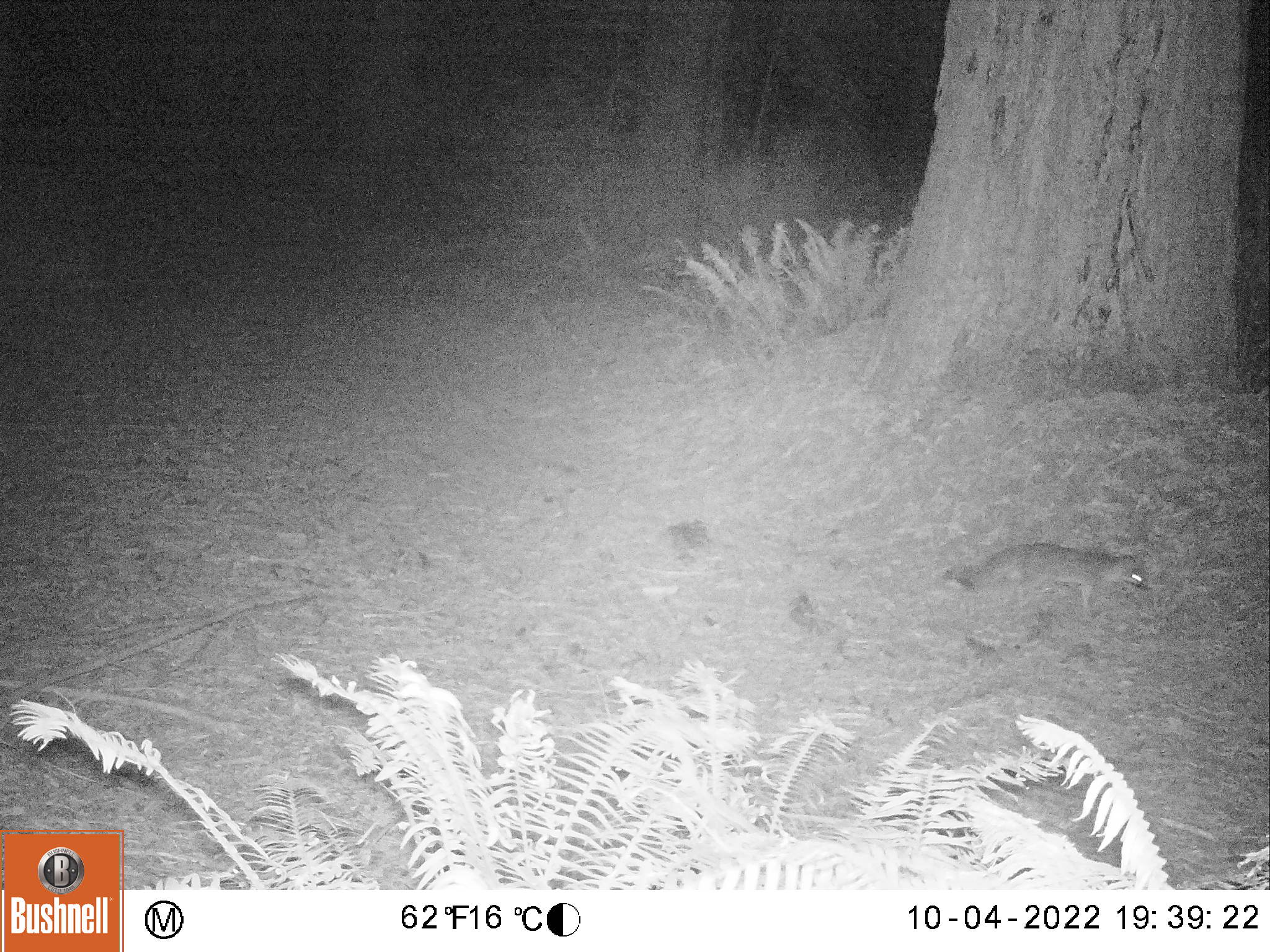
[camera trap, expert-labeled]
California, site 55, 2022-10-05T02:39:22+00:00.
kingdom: Animalia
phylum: Chordata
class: Mammalia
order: Carnivora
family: Canidae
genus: Urocyon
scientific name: Urocyon cinereoargenteus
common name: gray fox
Gray fox (Urocyon cinereoargenteus).